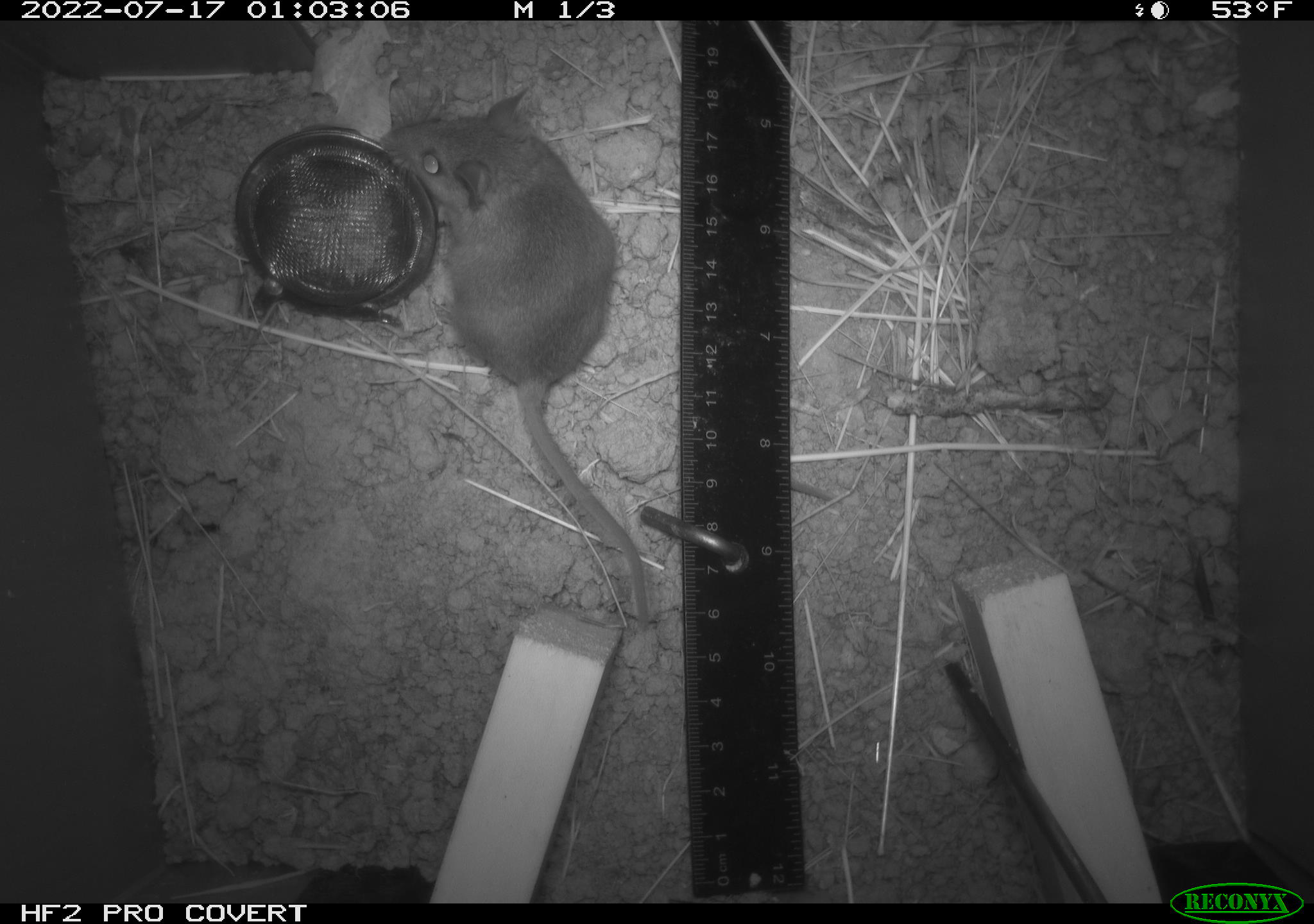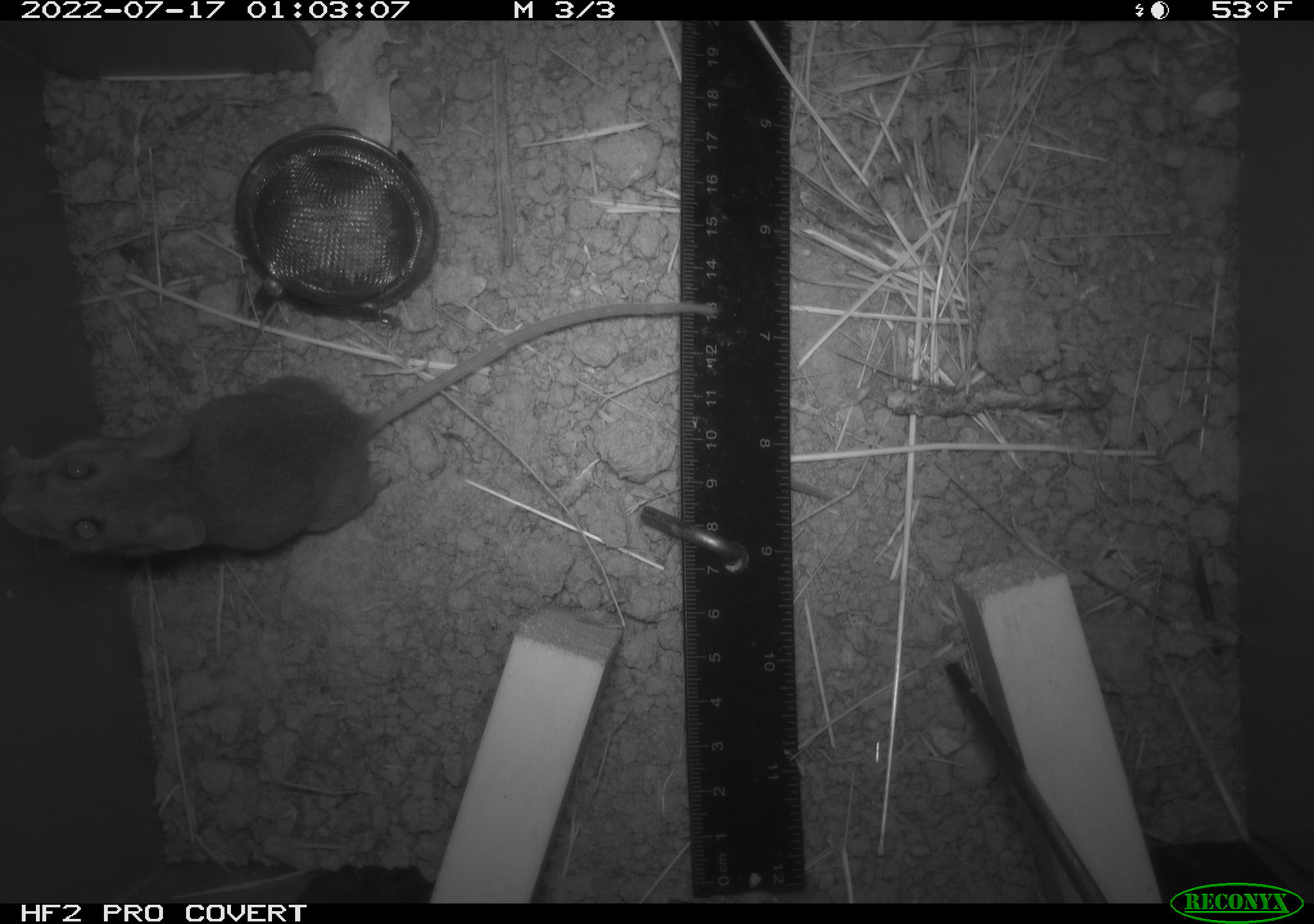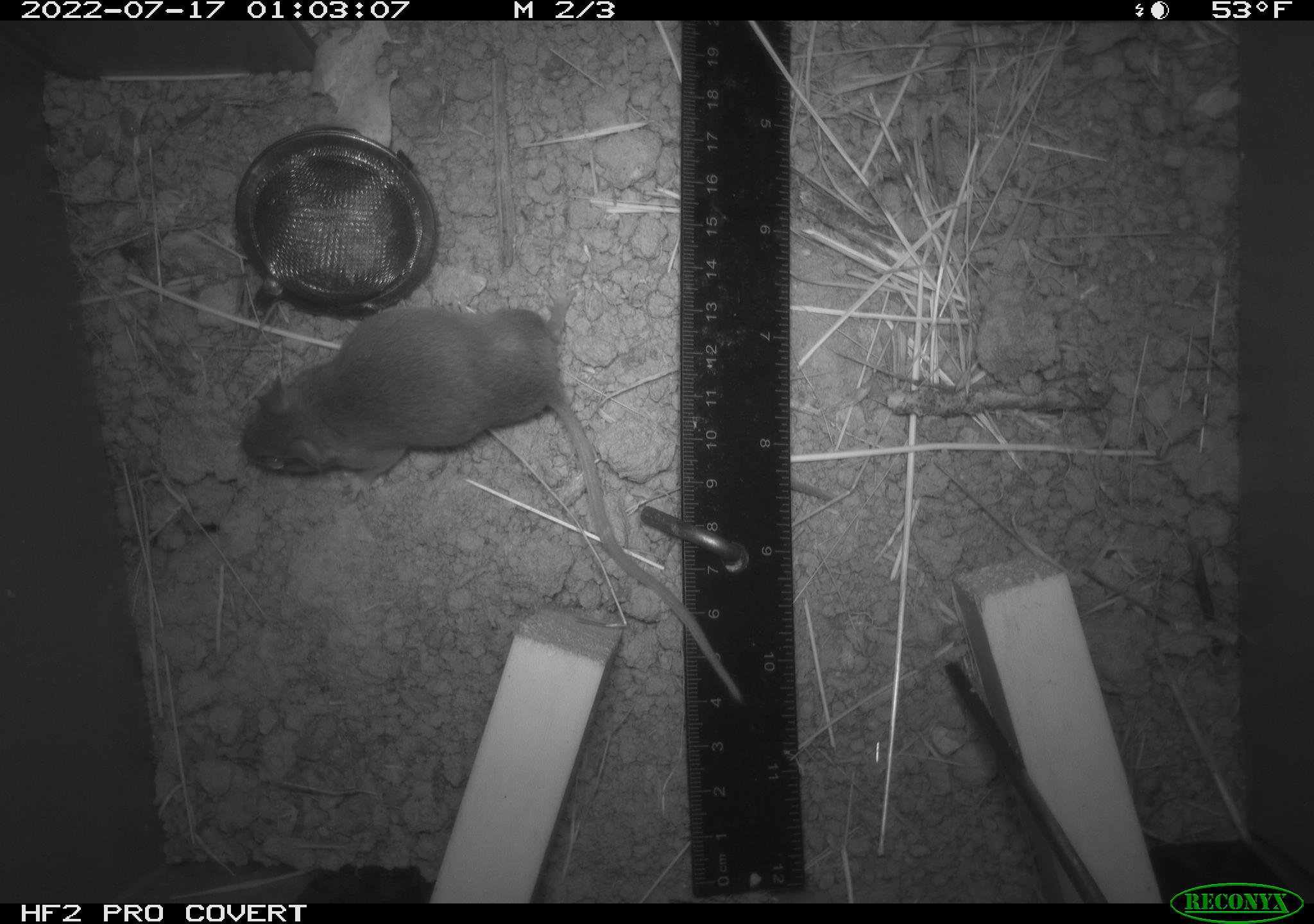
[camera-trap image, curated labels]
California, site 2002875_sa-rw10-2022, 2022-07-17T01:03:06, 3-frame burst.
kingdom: Animalia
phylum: Chordata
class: Mammalia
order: Rodentia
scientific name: Rodentia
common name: mouse species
Mouse species (Rodentia).